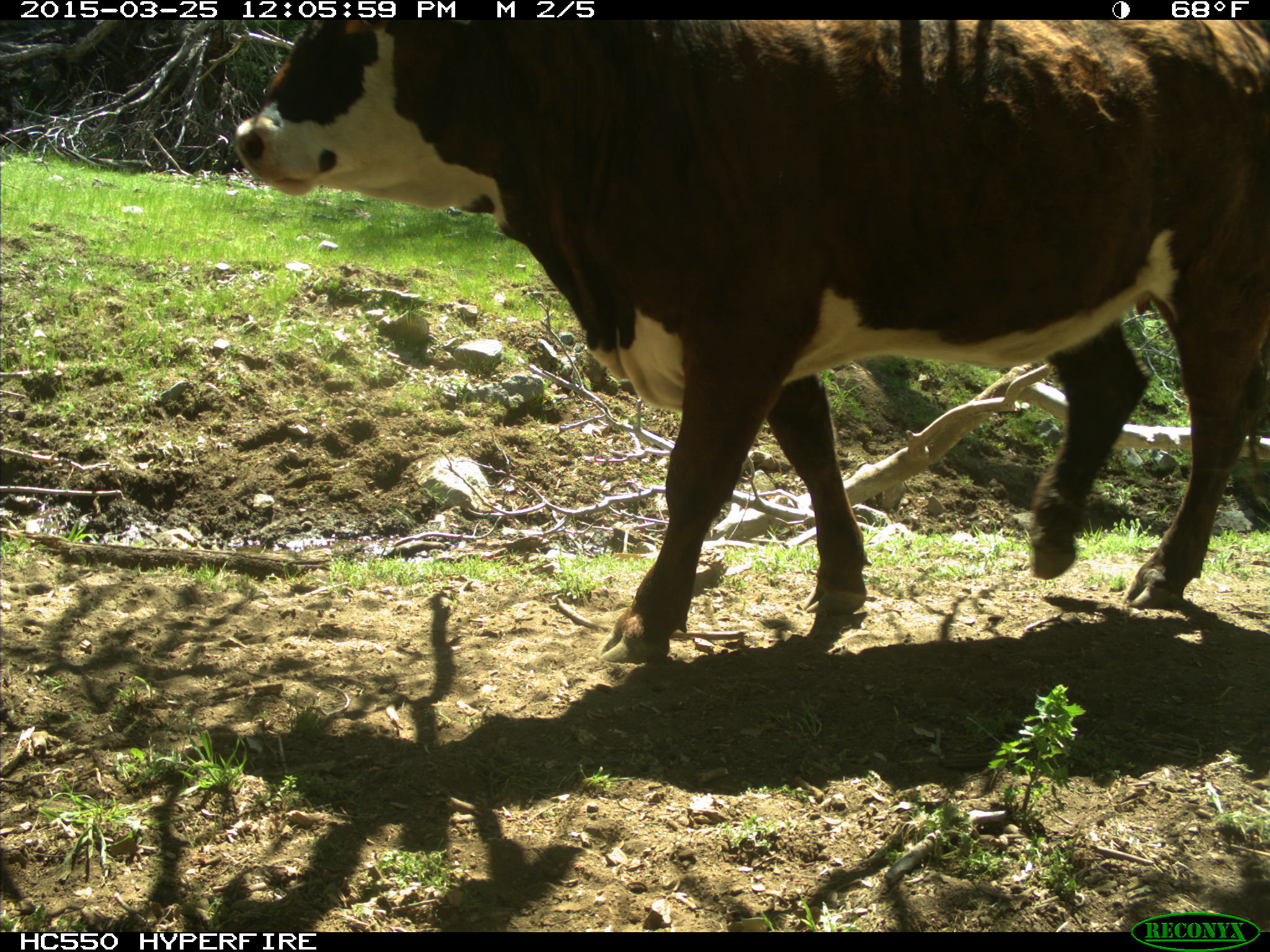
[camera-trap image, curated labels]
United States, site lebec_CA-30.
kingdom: Animalia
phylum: Chordata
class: Mammalia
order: Artiodactyla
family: Bovidae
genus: Bos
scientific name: Bos taurus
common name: domestic cow